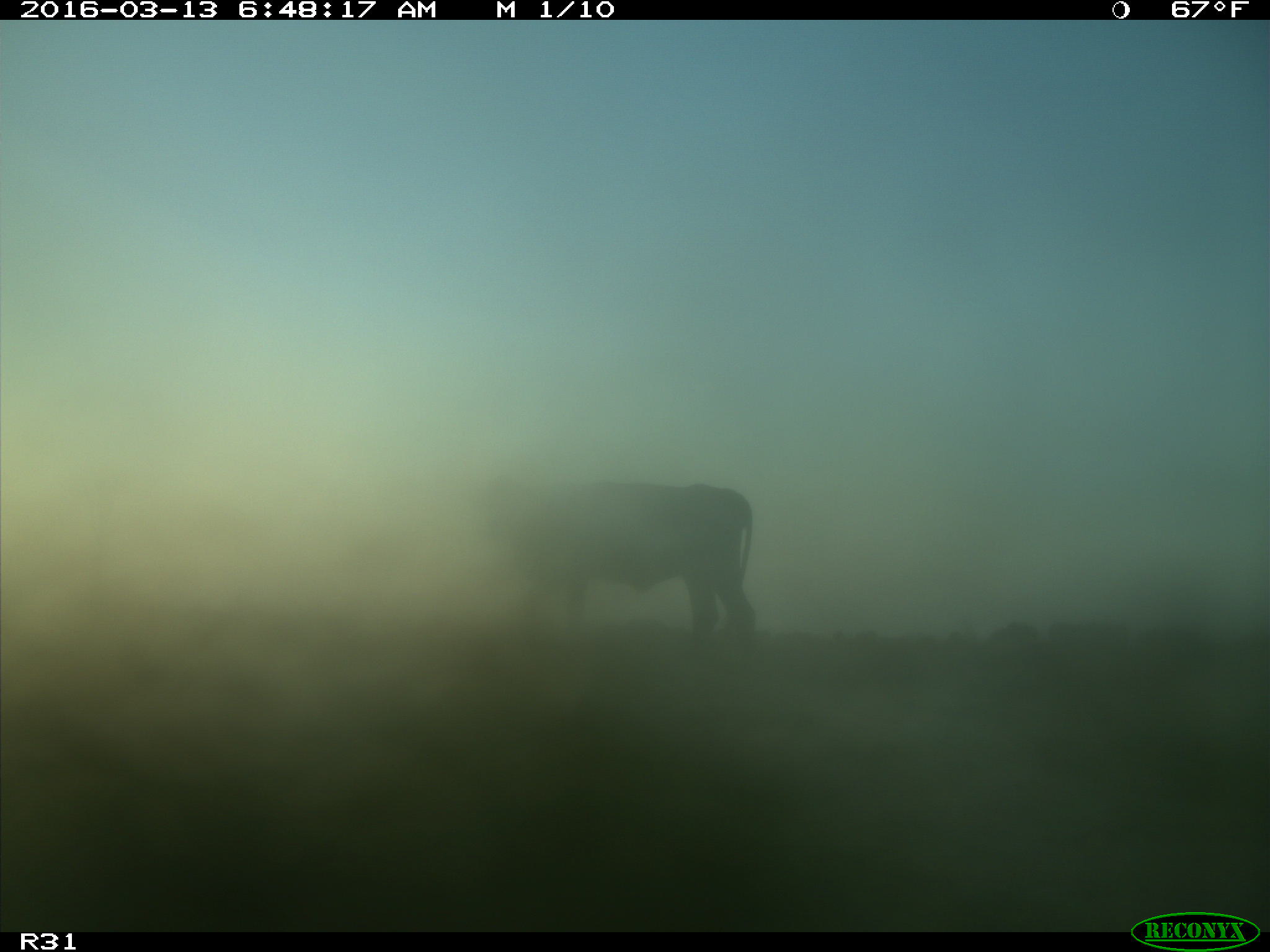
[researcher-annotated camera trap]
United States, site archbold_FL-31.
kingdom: Animalia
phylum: Chordata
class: Mammalia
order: Artiodactyla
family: Bovidae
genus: Bos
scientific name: Bos taurus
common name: domestic cow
Bos taurus (domestic cow).